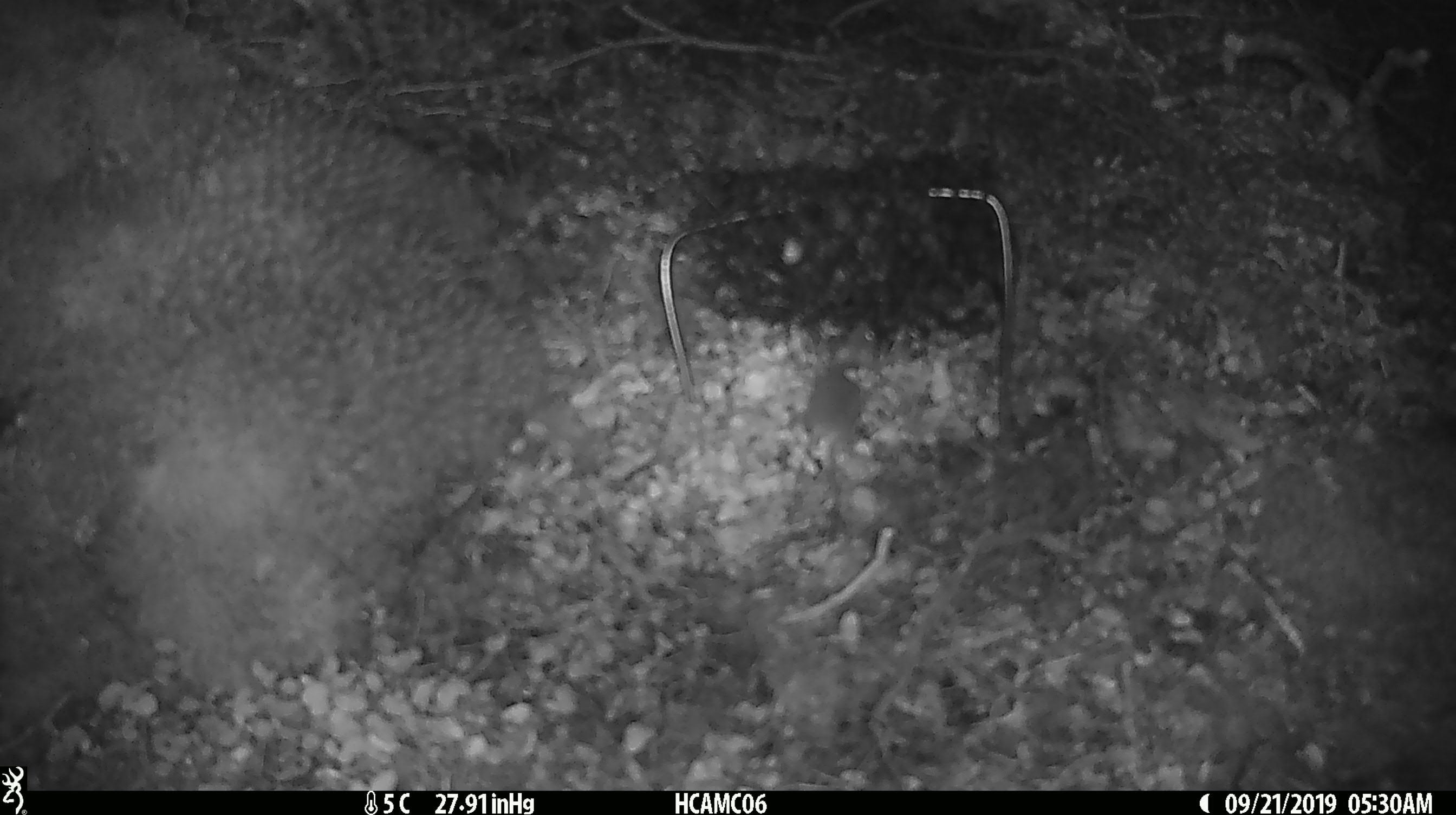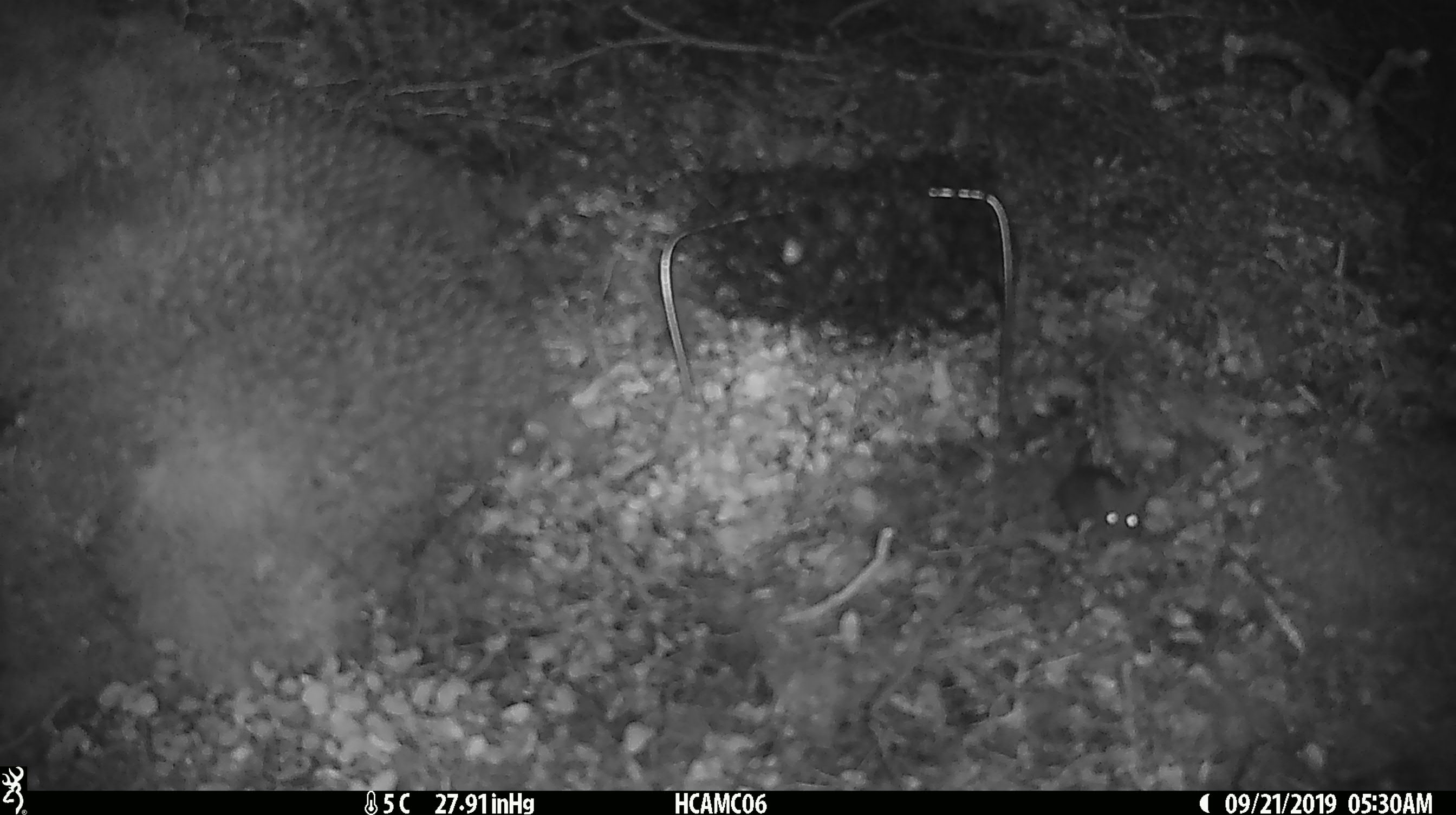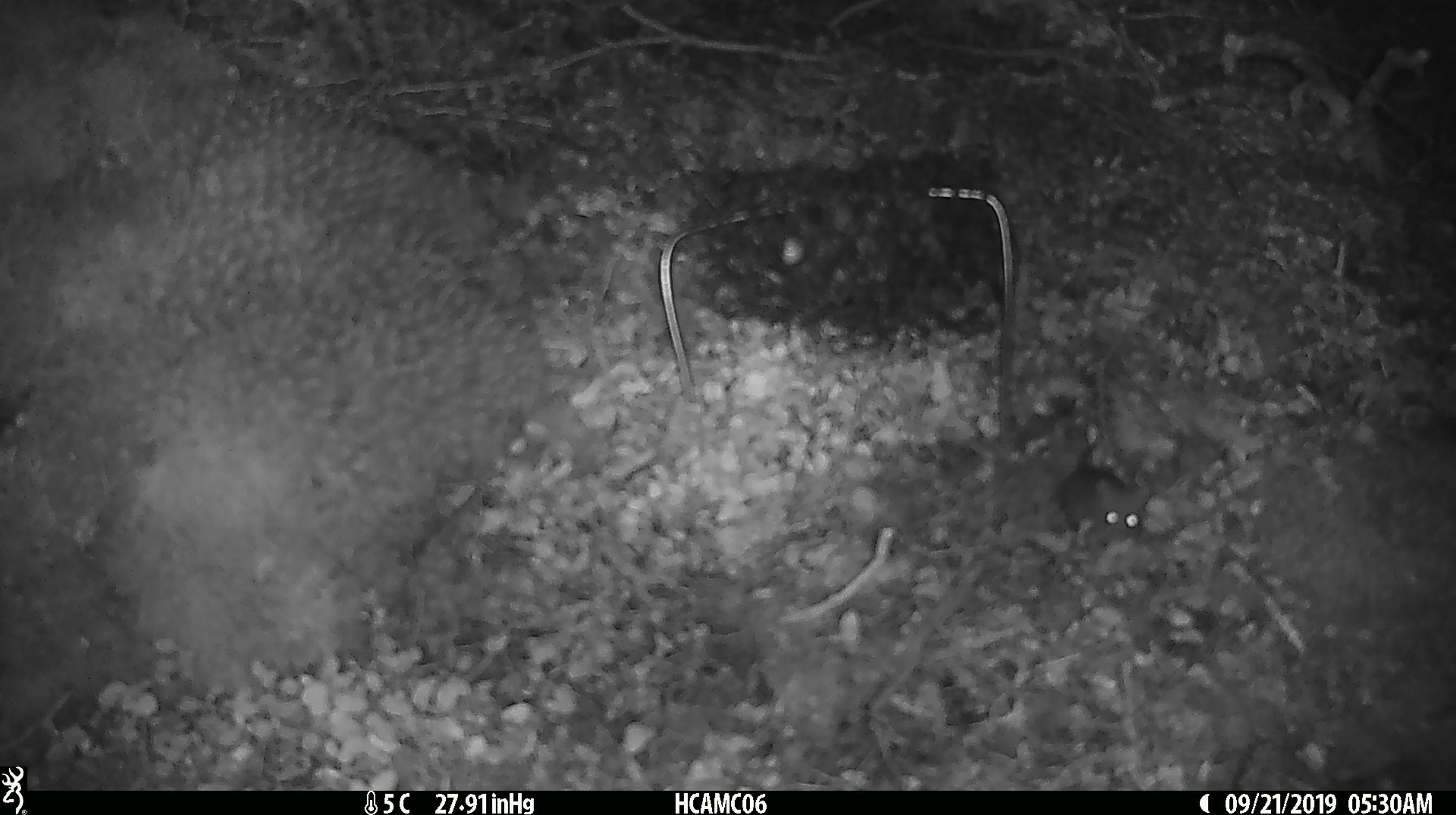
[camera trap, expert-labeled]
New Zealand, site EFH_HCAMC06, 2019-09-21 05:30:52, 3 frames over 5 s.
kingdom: Animalia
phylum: Chordata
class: Mammalia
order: Rodentia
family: Muridae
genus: Mus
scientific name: Mus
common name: mouse